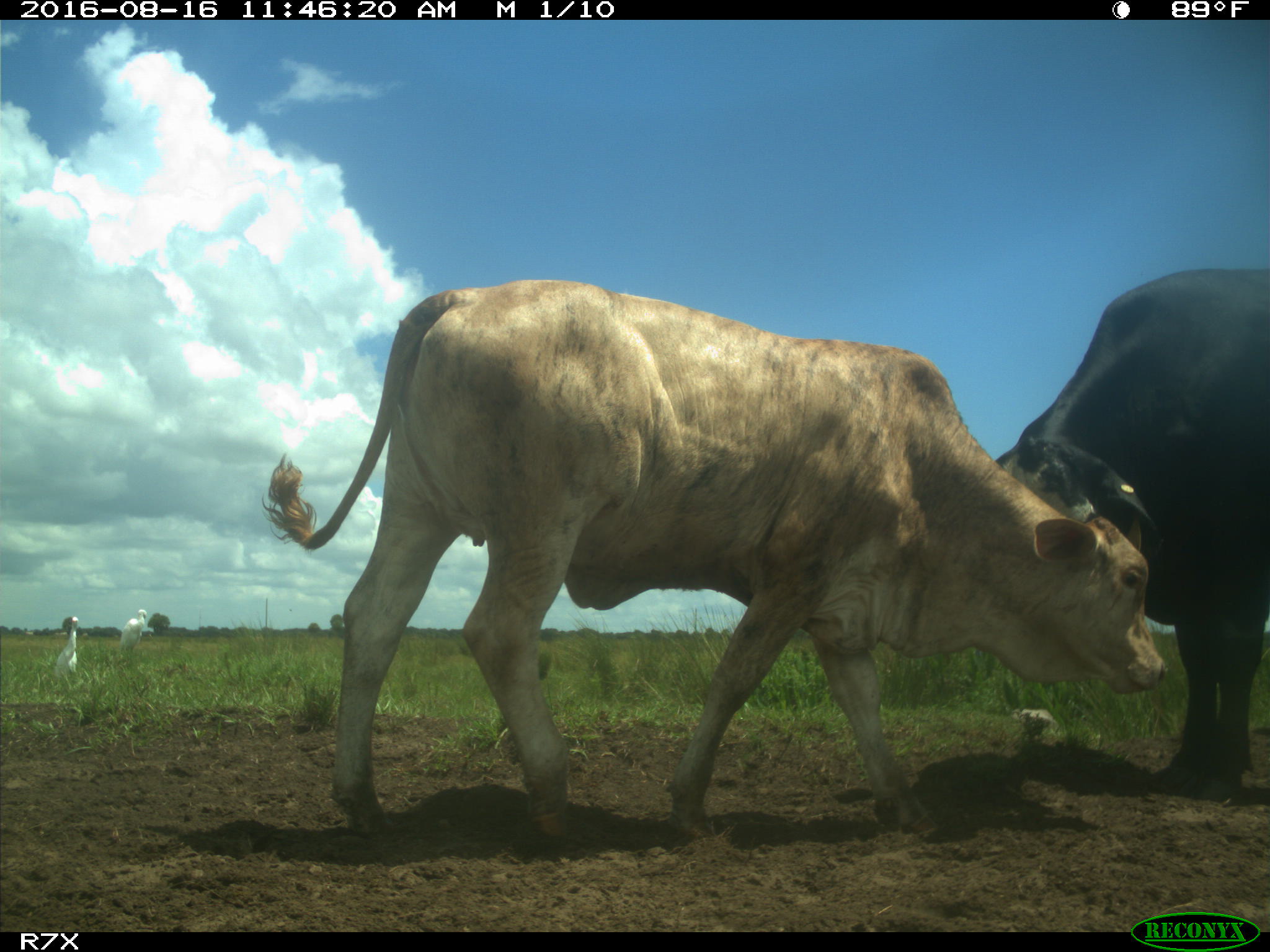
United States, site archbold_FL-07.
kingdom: Animalia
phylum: Chordata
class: Mammalia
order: Artiodactyla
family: Bovidae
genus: Bos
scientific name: Bos taurus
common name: domestic cow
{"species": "Bos taurus (domestic cow)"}